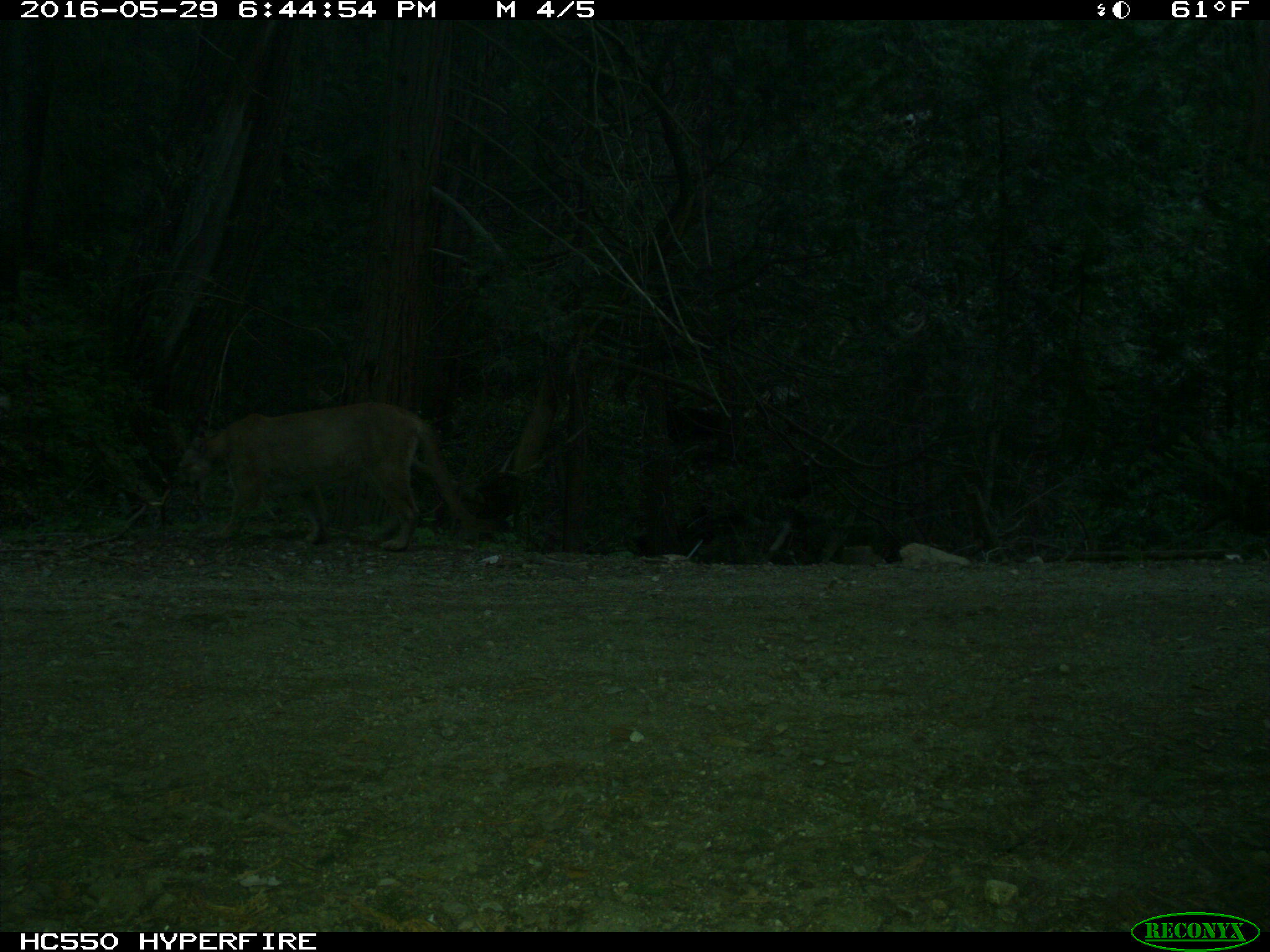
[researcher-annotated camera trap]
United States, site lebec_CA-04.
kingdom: Animalia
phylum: Chordata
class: Mammalia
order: Carnivora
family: Felidae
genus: Puma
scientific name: Puma concolor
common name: mountain lion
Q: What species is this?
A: Puma concolor (mountain lion).